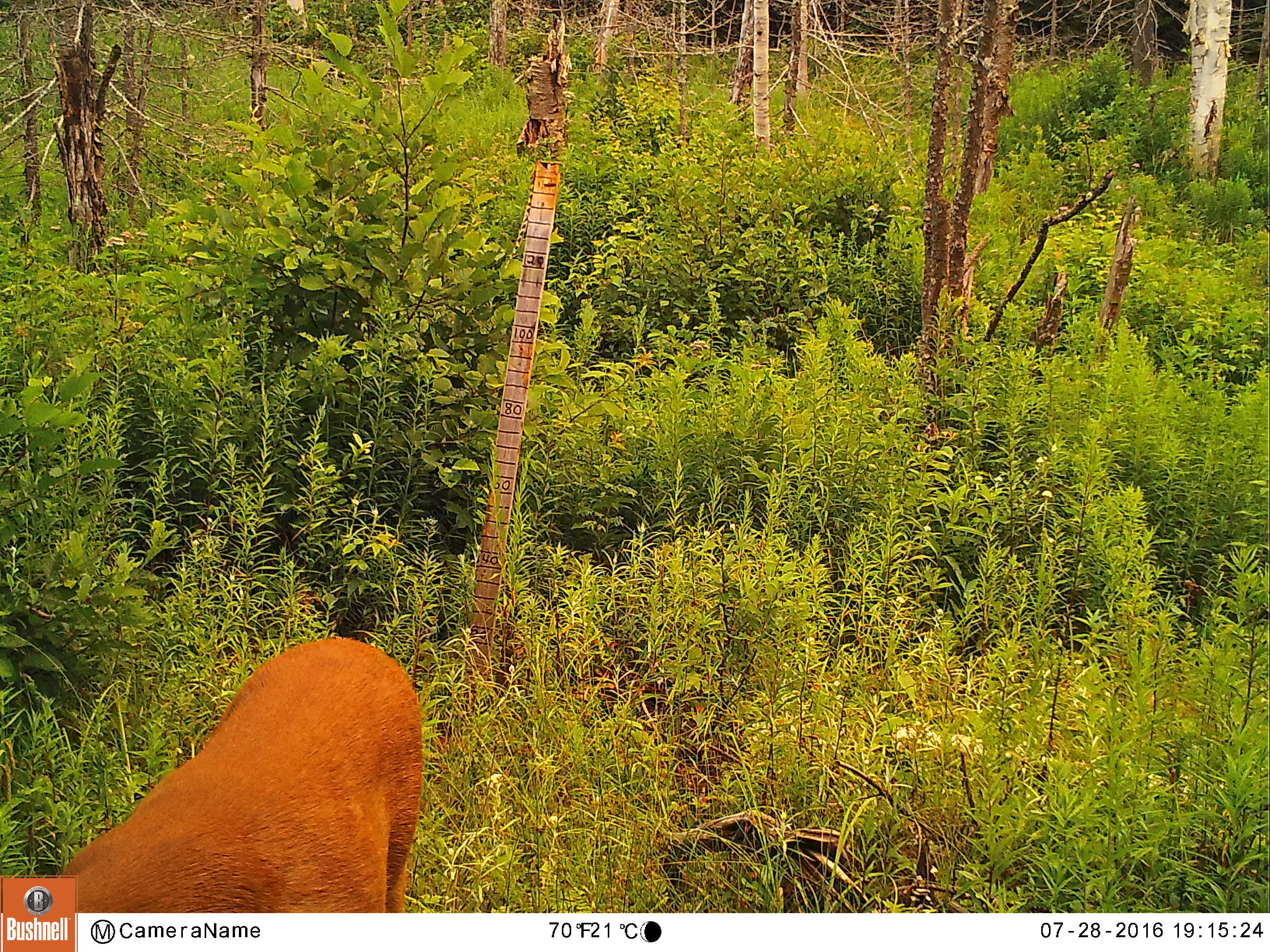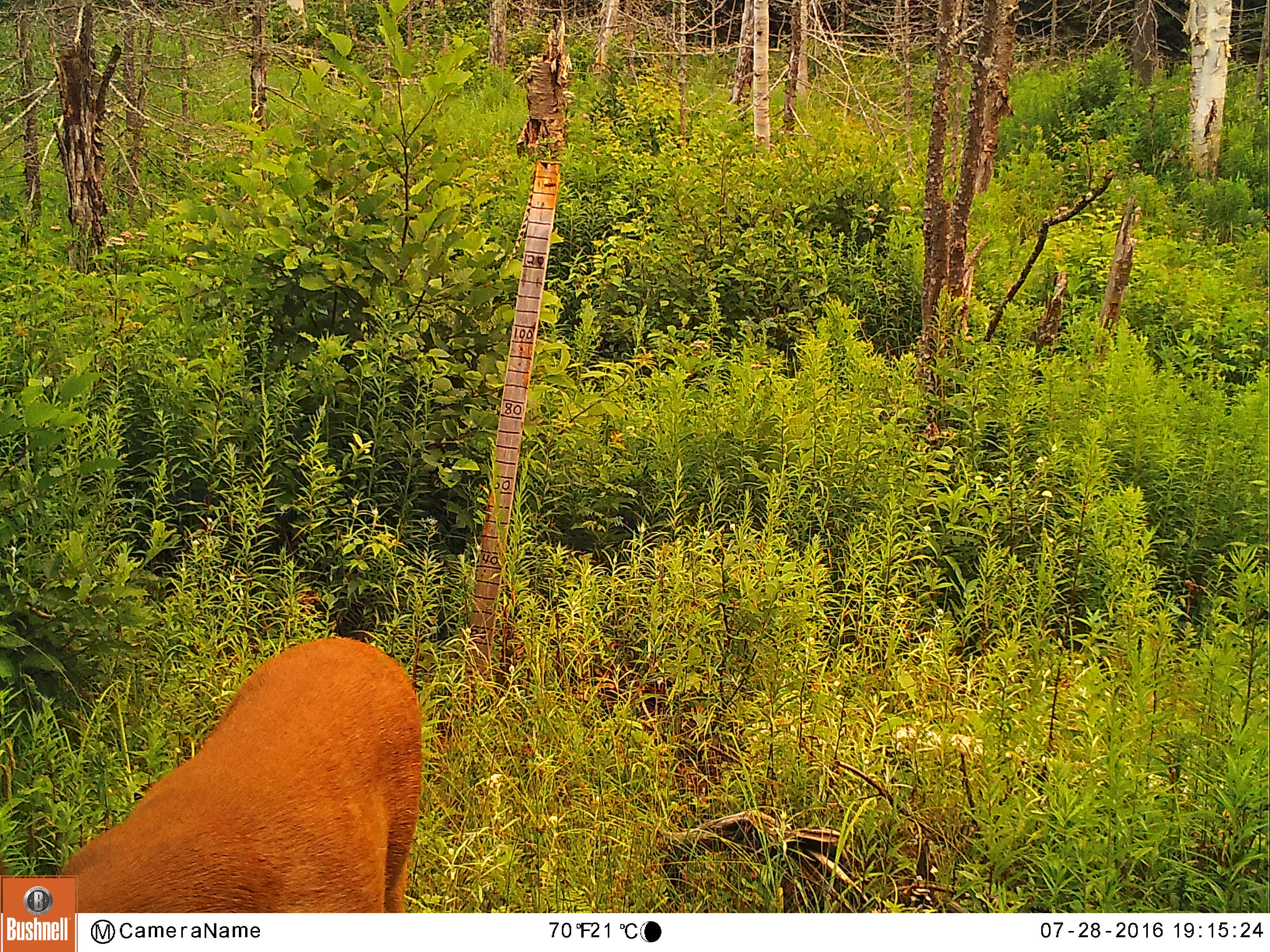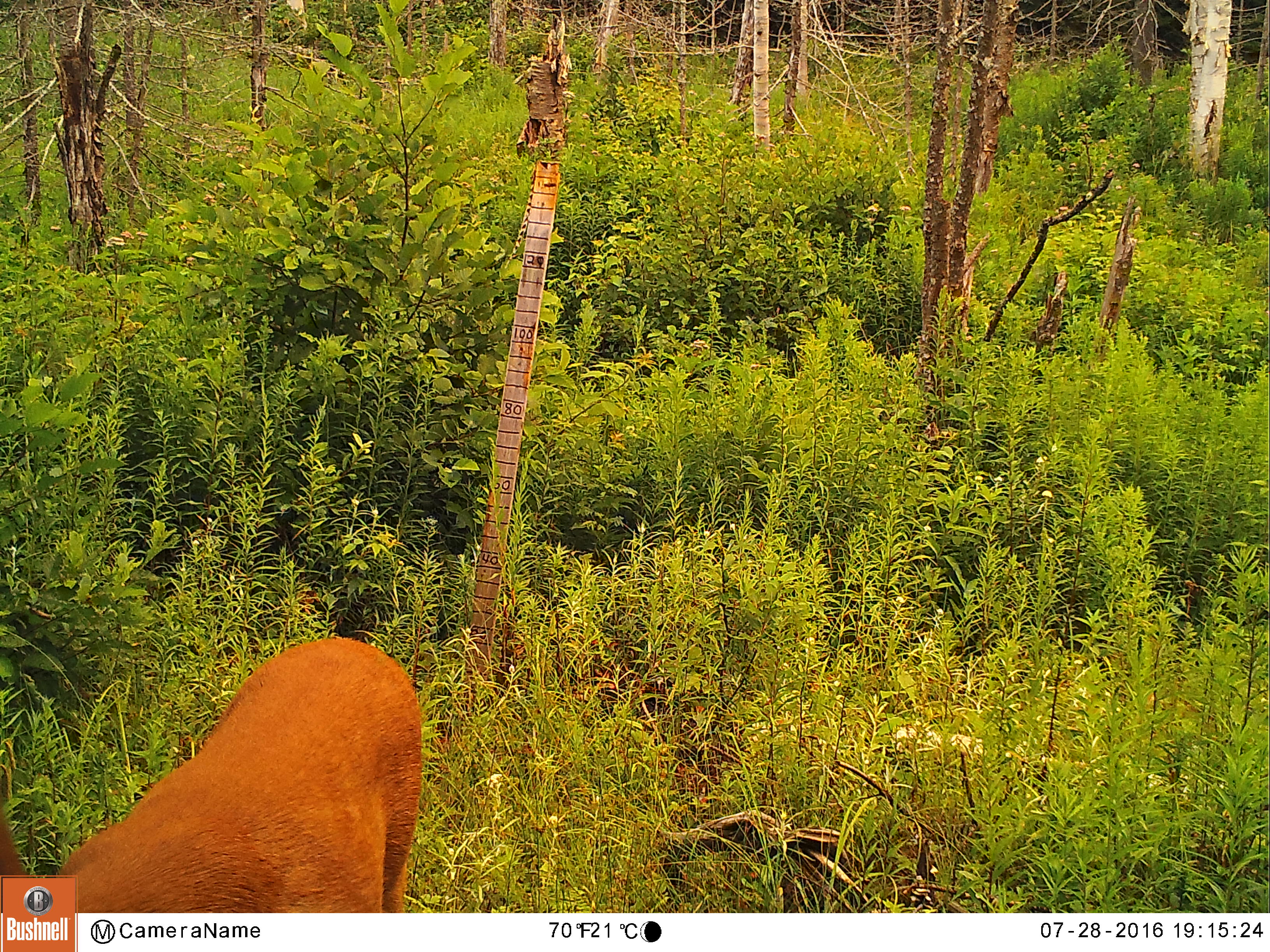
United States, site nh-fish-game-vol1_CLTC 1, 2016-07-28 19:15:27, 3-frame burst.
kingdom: Animalia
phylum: Chordata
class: Mammalia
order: Artiodactyla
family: Cervidae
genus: Odocoileus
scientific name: Odocoileus virginianus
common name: white-tailed deer